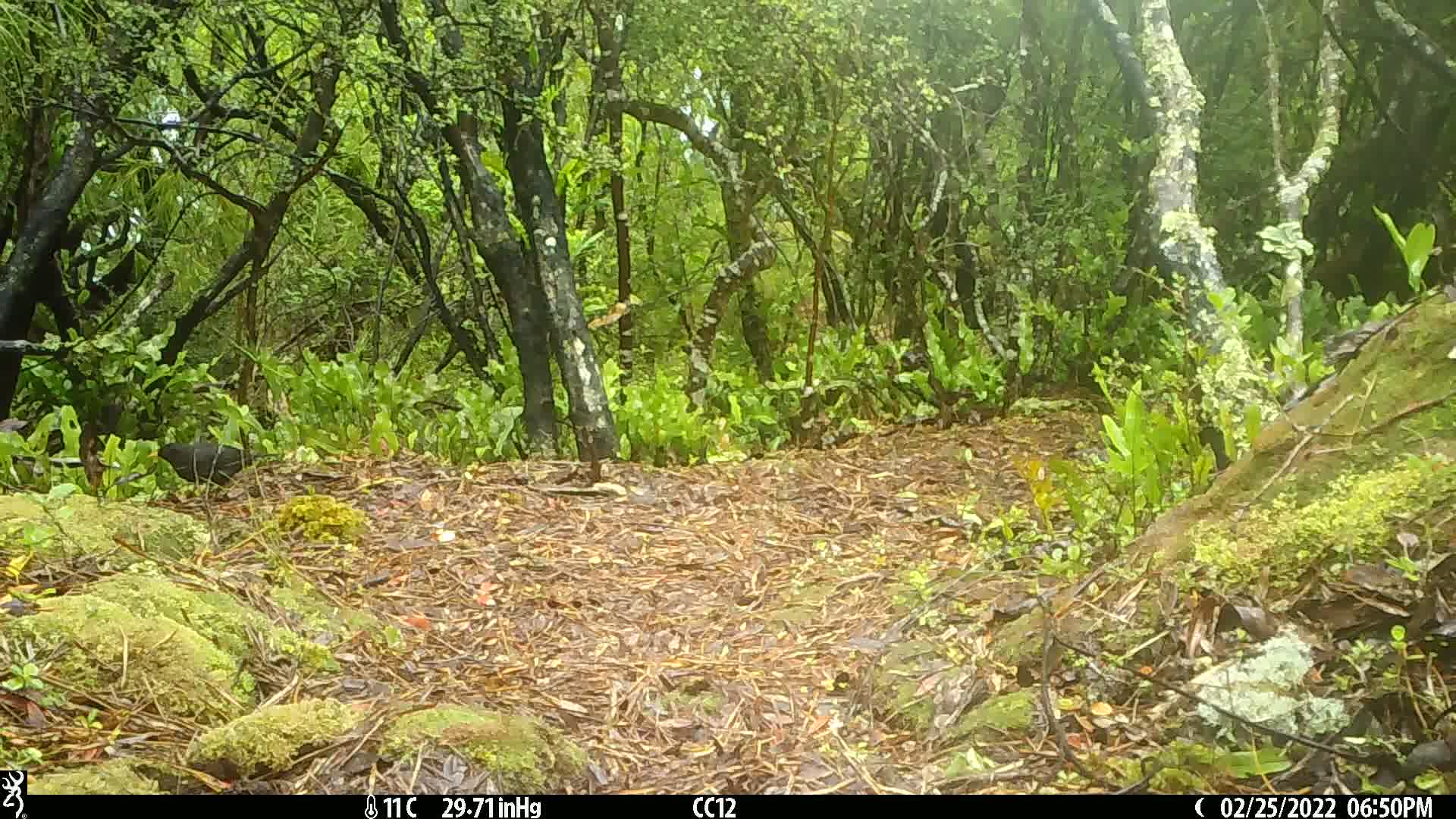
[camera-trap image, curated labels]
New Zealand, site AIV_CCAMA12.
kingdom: Animalia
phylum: Chordata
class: Aves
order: Passeriformes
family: Turdidae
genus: Turdus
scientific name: Turdus merula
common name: eurasian blackbird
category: blackbird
Blackbird (eurasian blackbird) (Turdus merula).